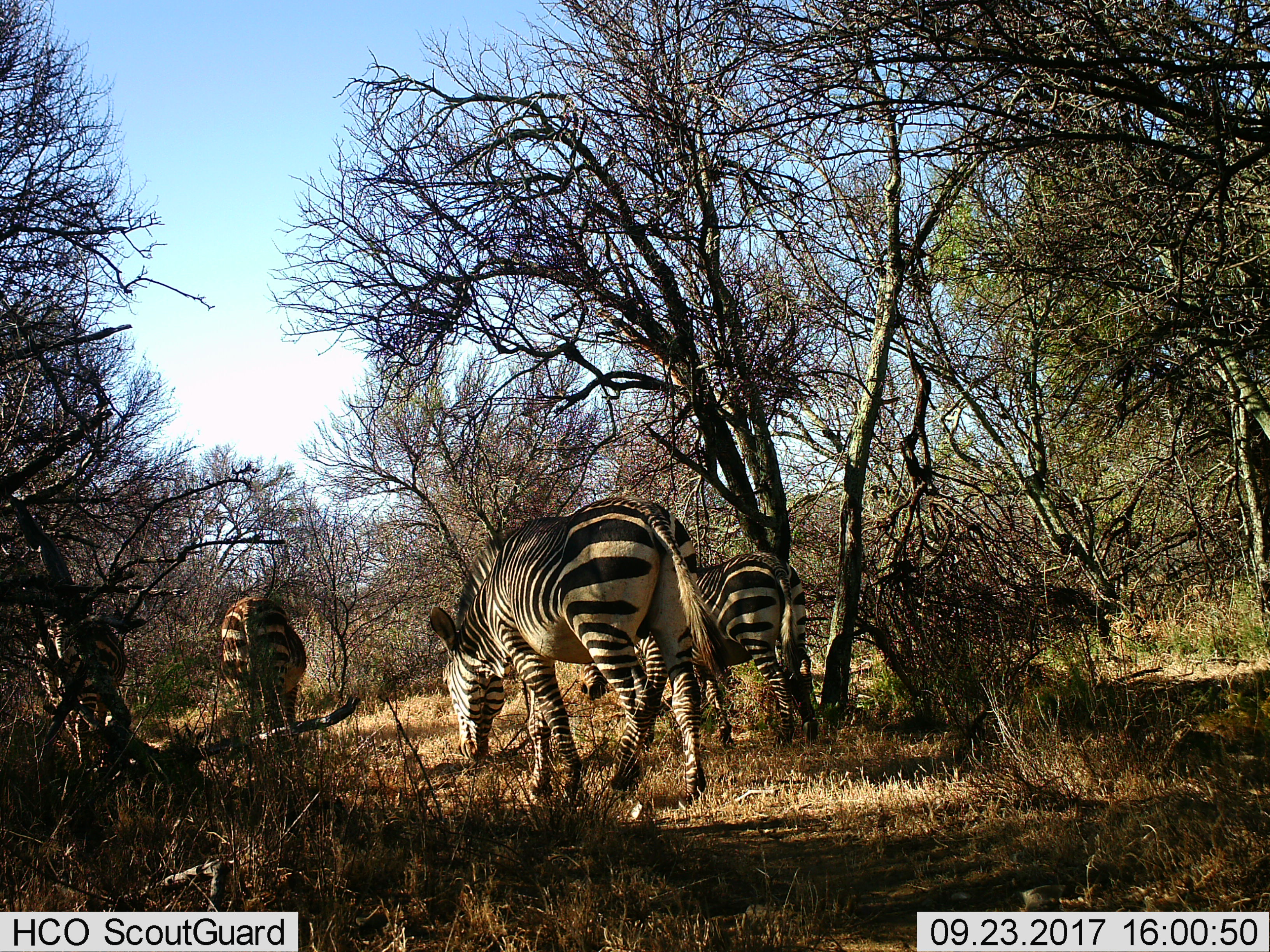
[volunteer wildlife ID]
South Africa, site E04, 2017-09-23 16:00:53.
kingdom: Animalia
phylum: Chordata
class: Mammalia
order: Perissodactyla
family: Equidae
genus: Equus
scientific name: Equus zebra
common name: mountain zebra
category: zebramountain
Zebramountain (mountain zebra) (Equus zebra), count 4. Behavior (volunteer vote fractions): standing 14%, resting 0%, moving 29%, interacting 0%. Young present (vote fraction): 29%. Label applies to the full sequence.